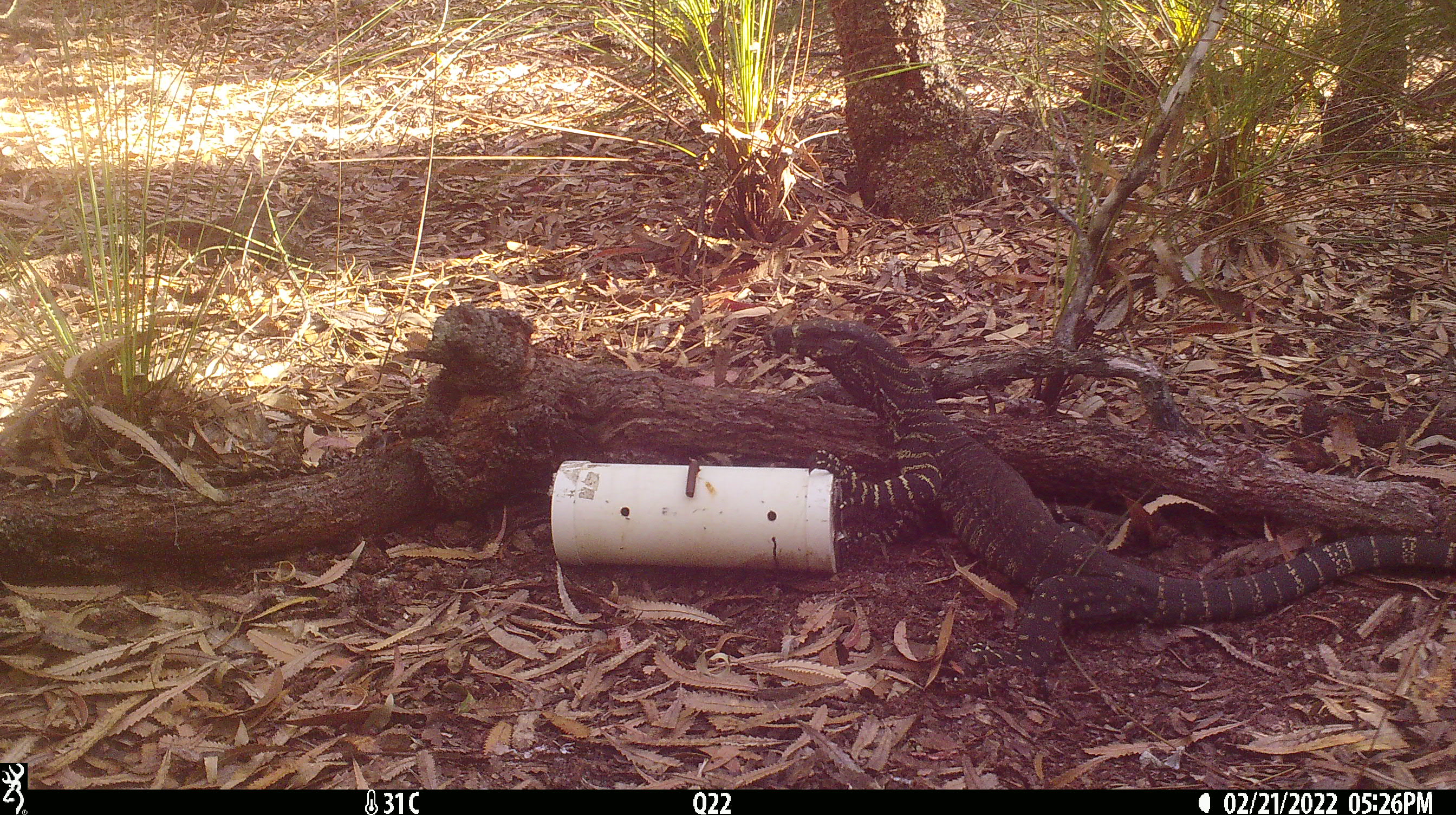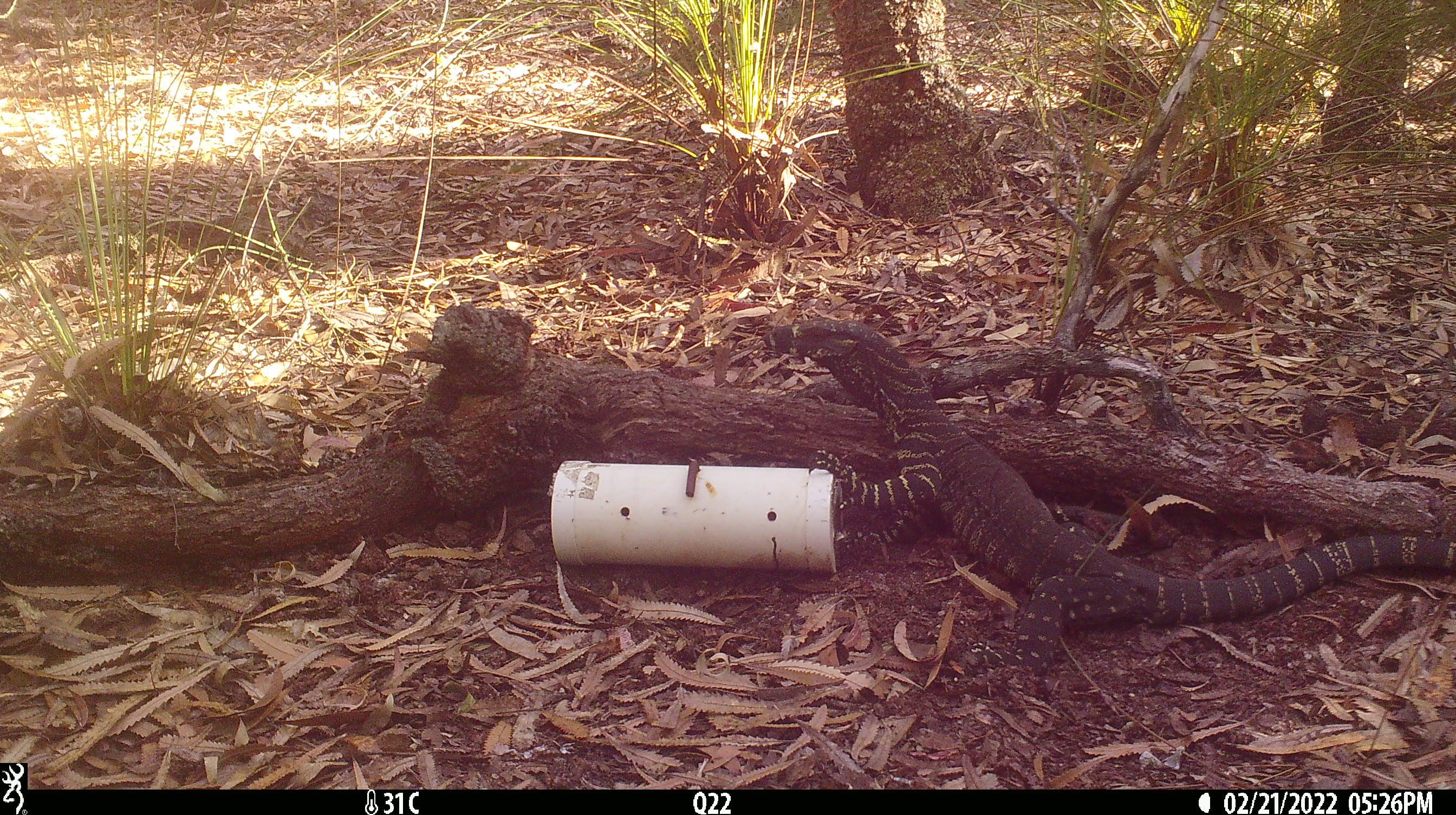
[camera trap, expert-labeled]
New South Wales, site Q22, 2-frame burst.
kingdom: Animalia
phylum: Chordata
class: Reptilia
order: Squamata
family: Varanidae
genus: Varanus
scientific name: Varanus varius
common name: lace monitor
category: goanna